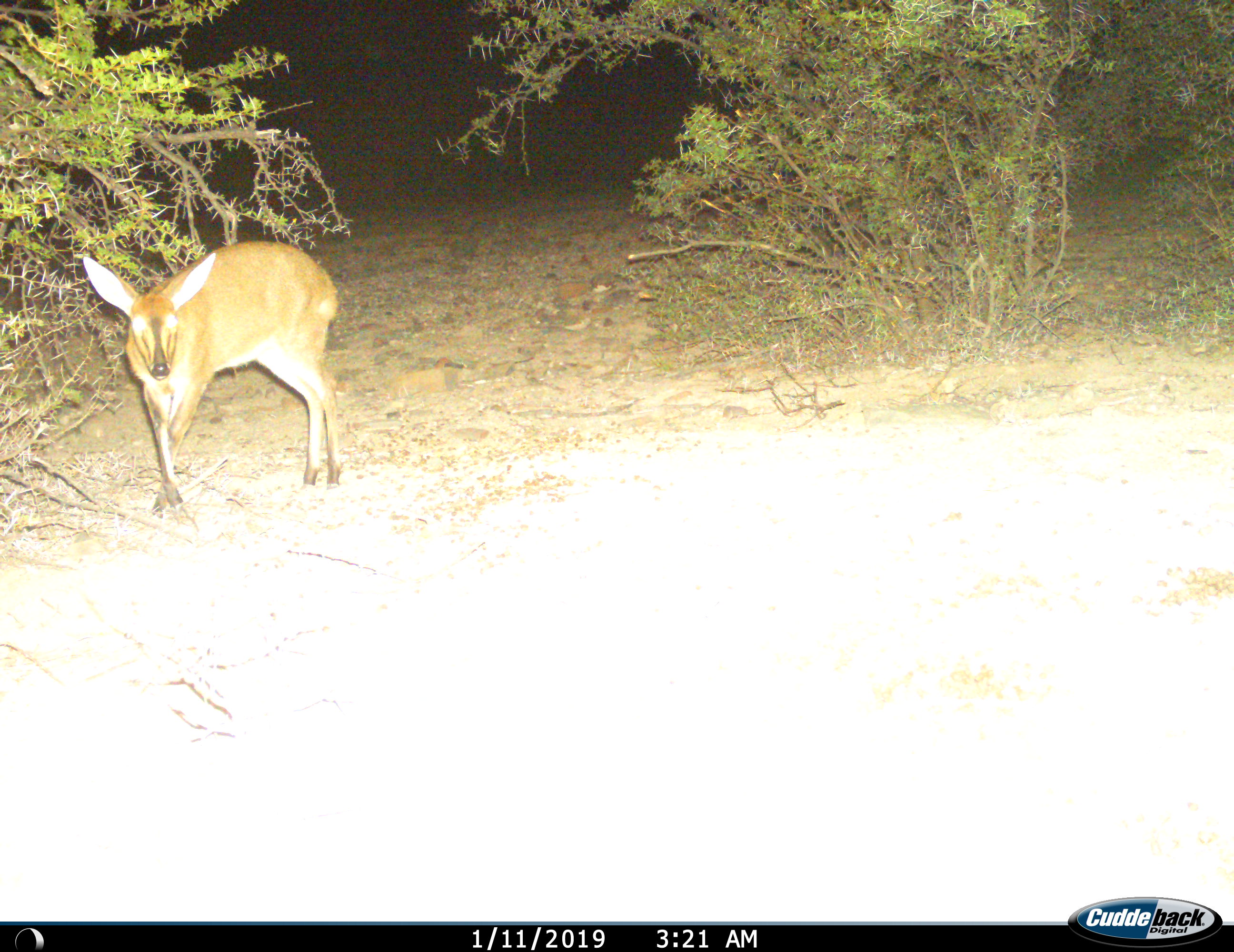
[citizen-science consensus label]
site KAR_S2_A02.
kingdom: Animalia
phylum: Chordata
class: Mammalia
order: Artiodactyla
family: Bovidae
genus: Sylvicapra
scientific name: Sylvicapra grimmia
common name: common duiker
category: duikercommongrey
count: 1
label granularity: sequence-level